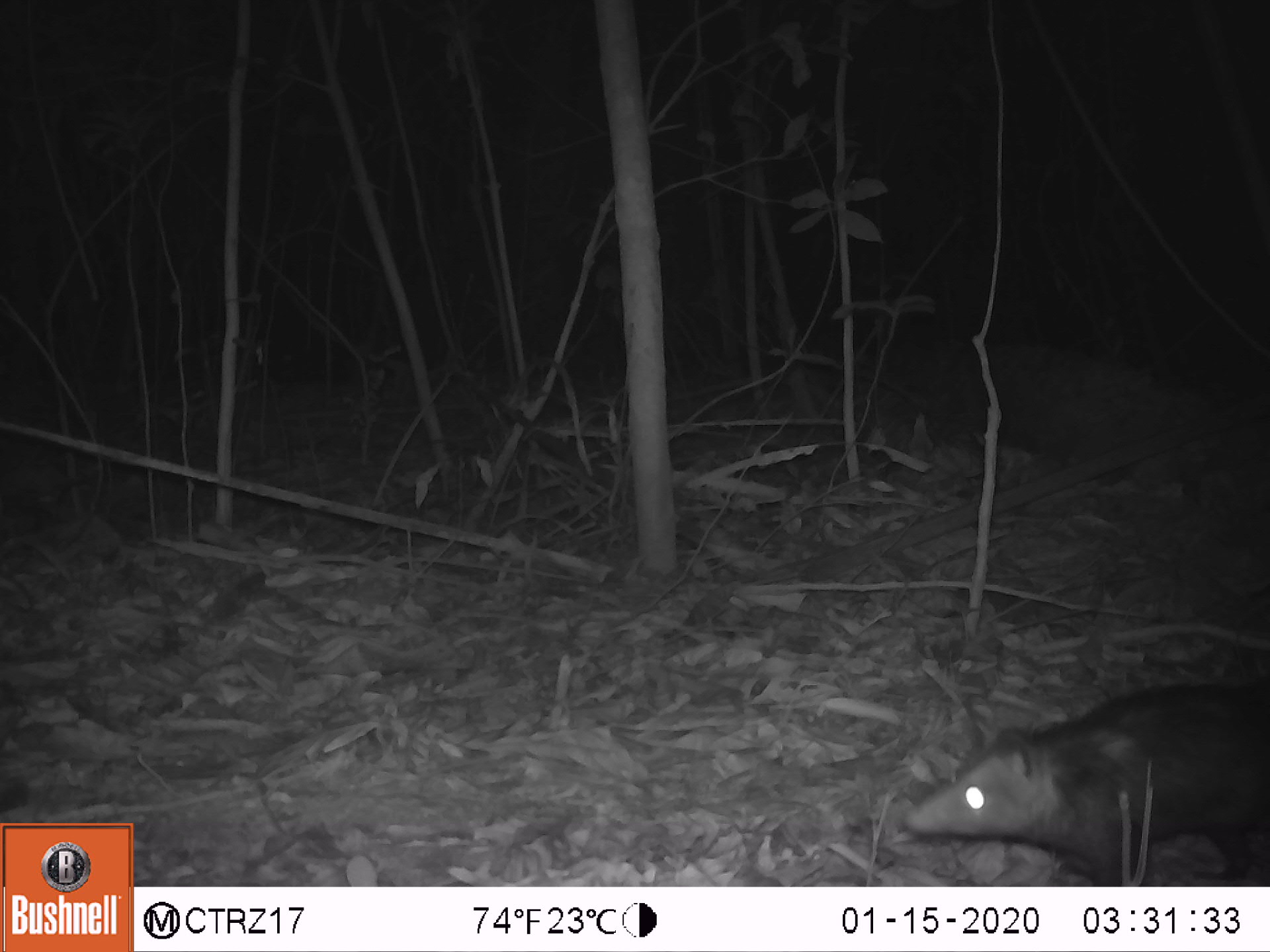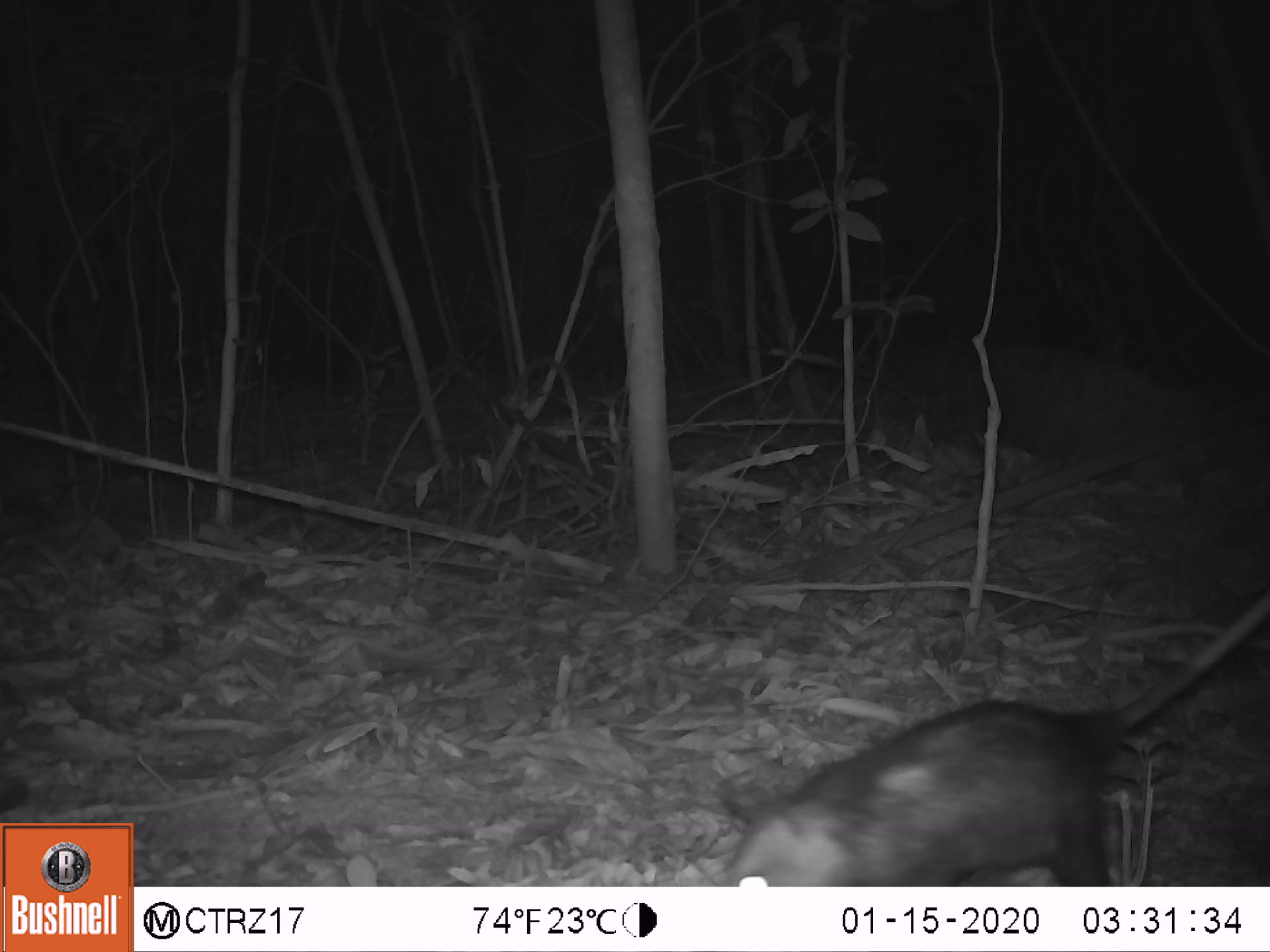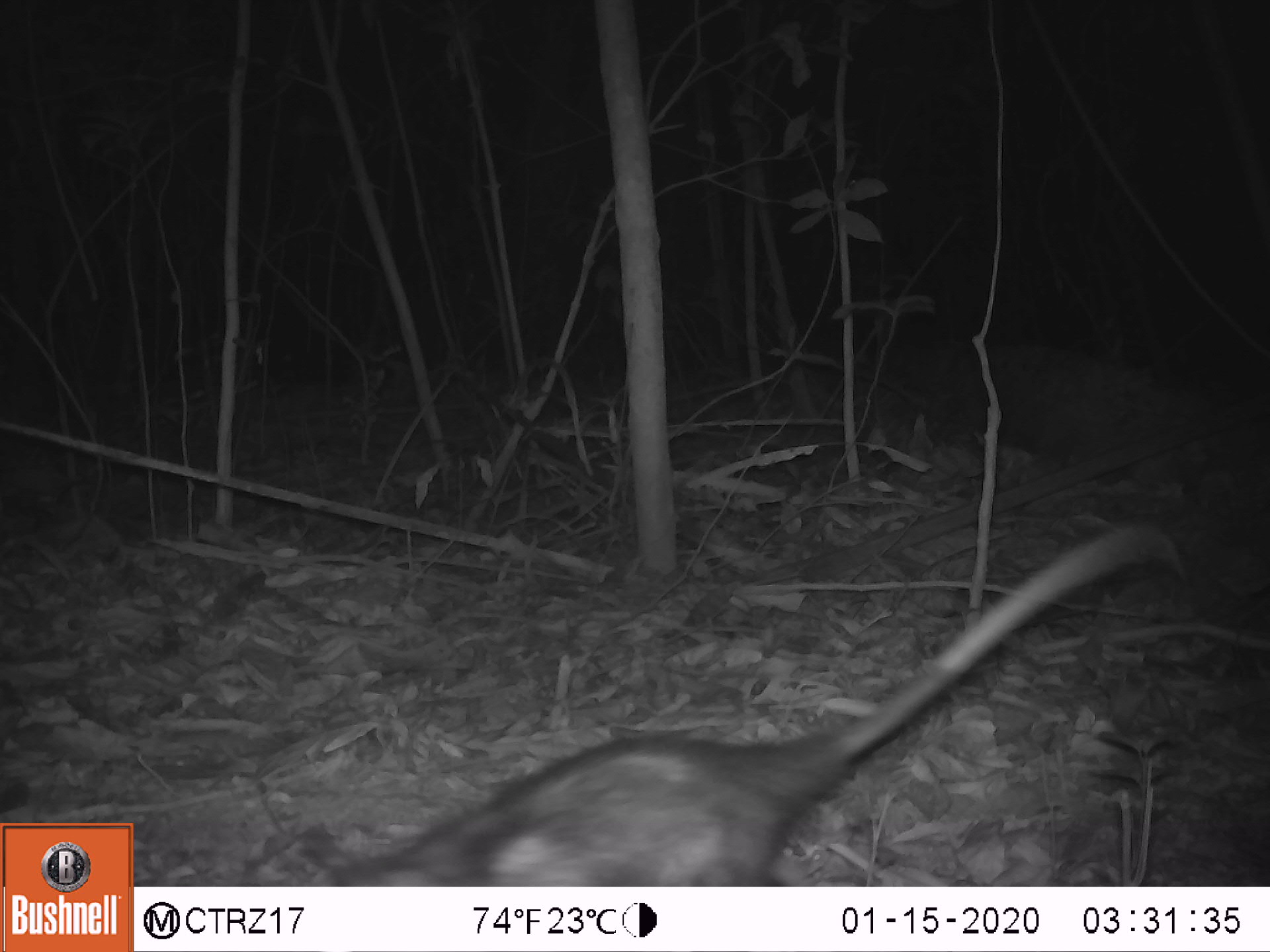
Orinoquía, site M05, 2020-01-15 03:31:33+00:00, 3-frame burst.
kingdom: Animalia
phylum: Chordata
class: Mammalia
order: Didelphimorphia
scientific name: Didelphimorphia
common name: possum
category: unknown possum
Unknown possum (possum) (Didelphimorphia).